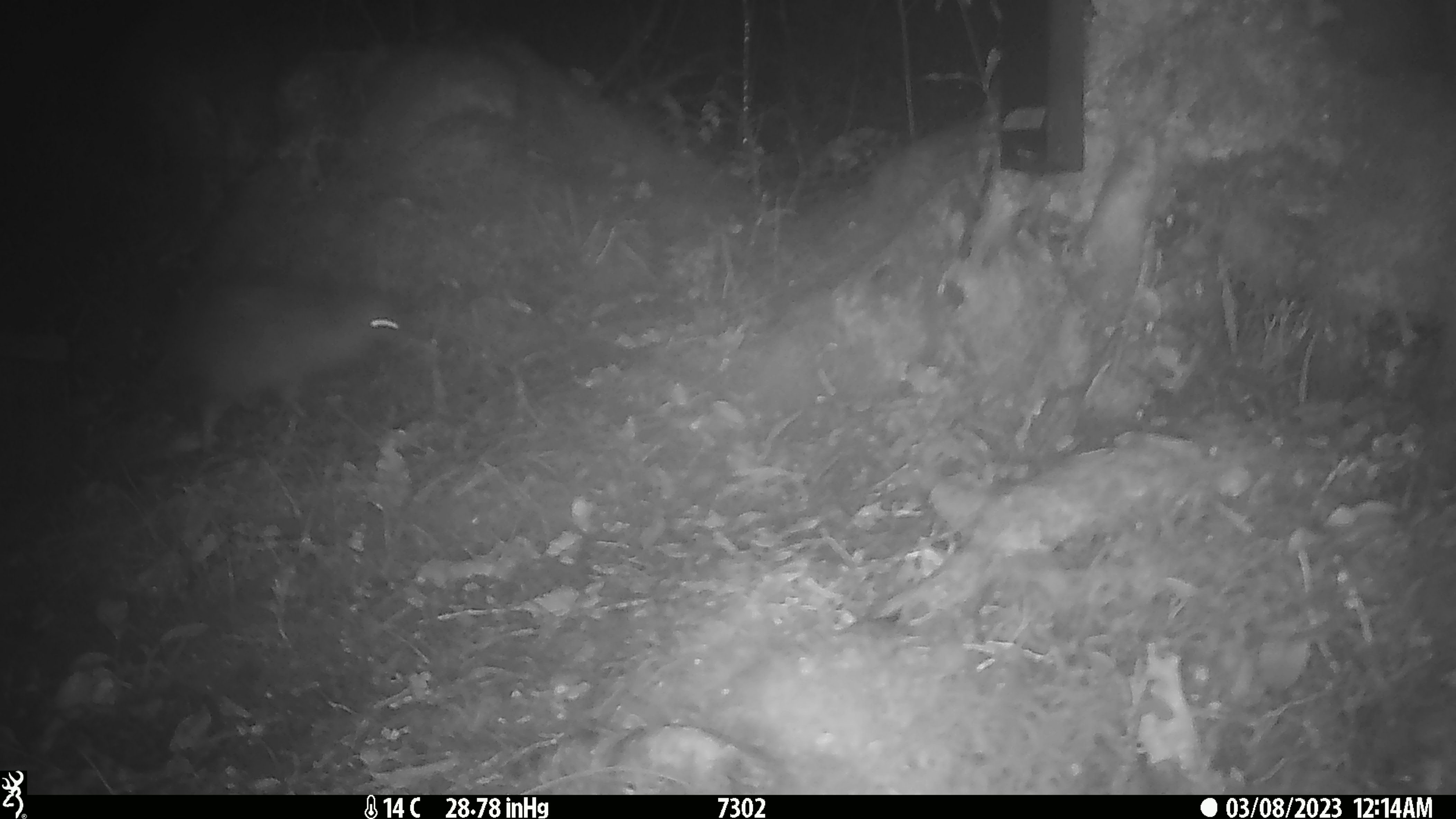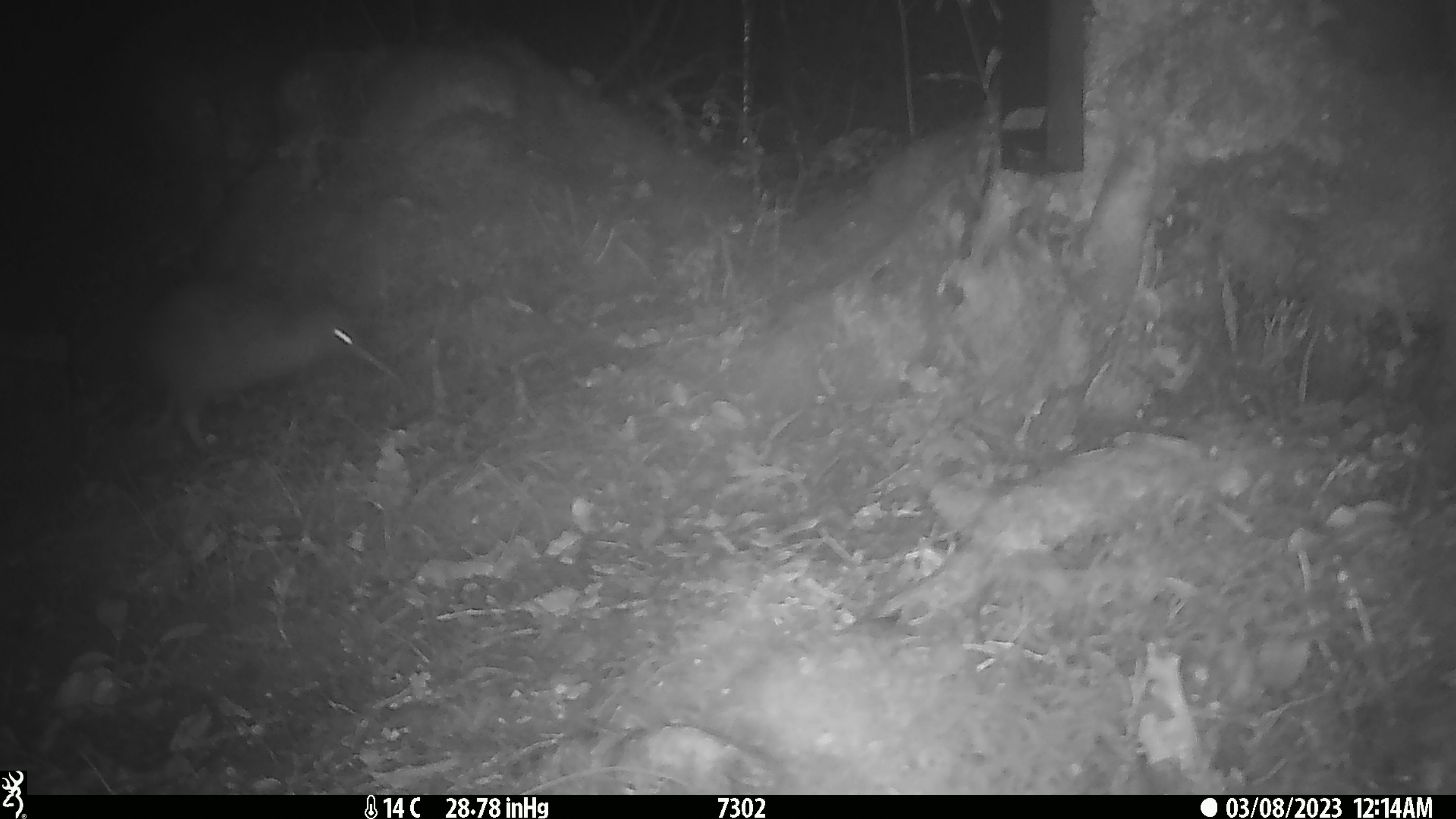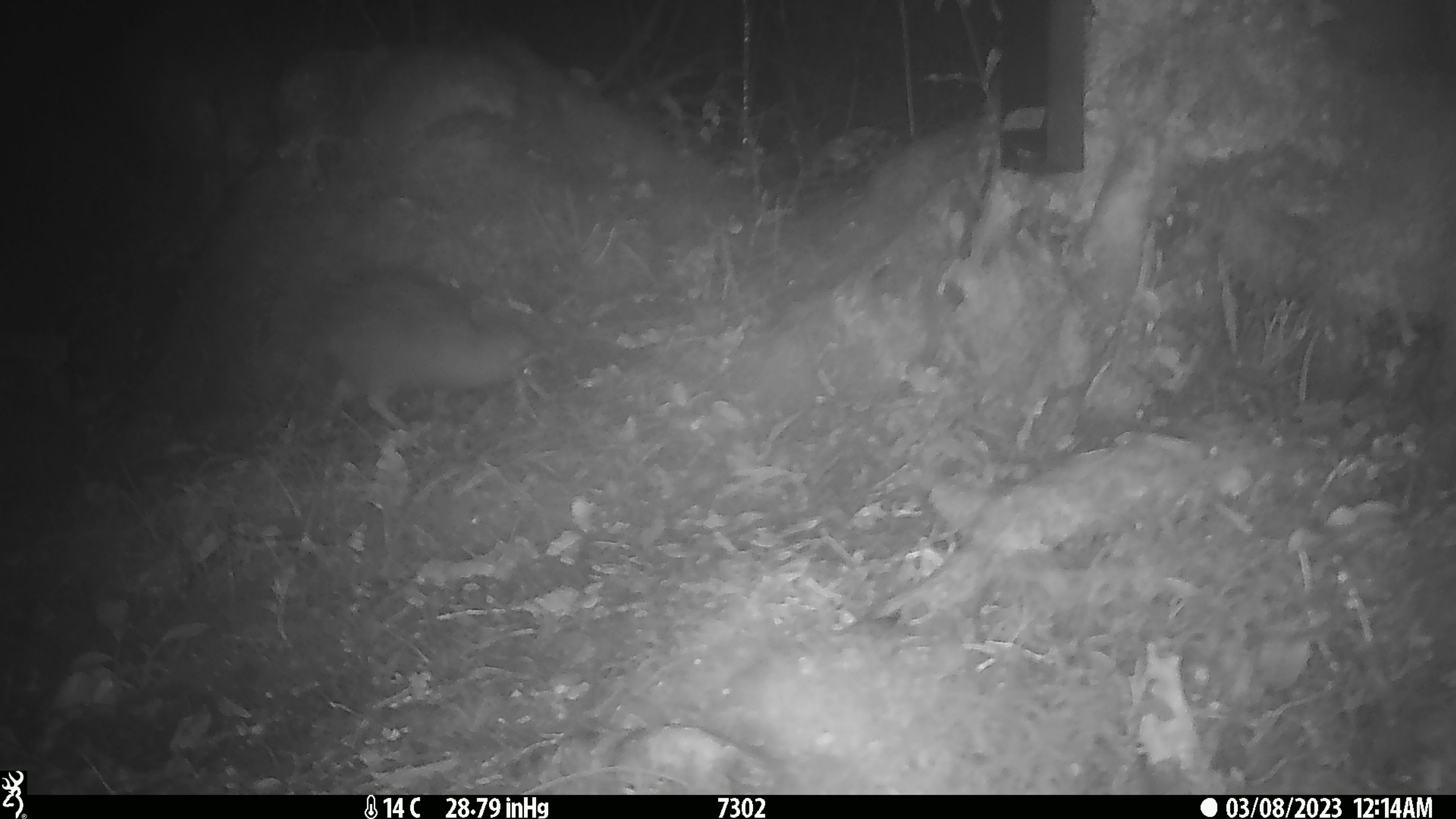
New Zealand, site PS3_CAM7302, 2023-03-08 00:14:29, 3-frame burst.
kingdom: Animalia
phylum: Chordata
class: Aves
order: Apterygiformes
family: Apterygidae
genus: Apteryx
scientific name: Apteryx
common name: kiwi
Kiwi (Apteryx).